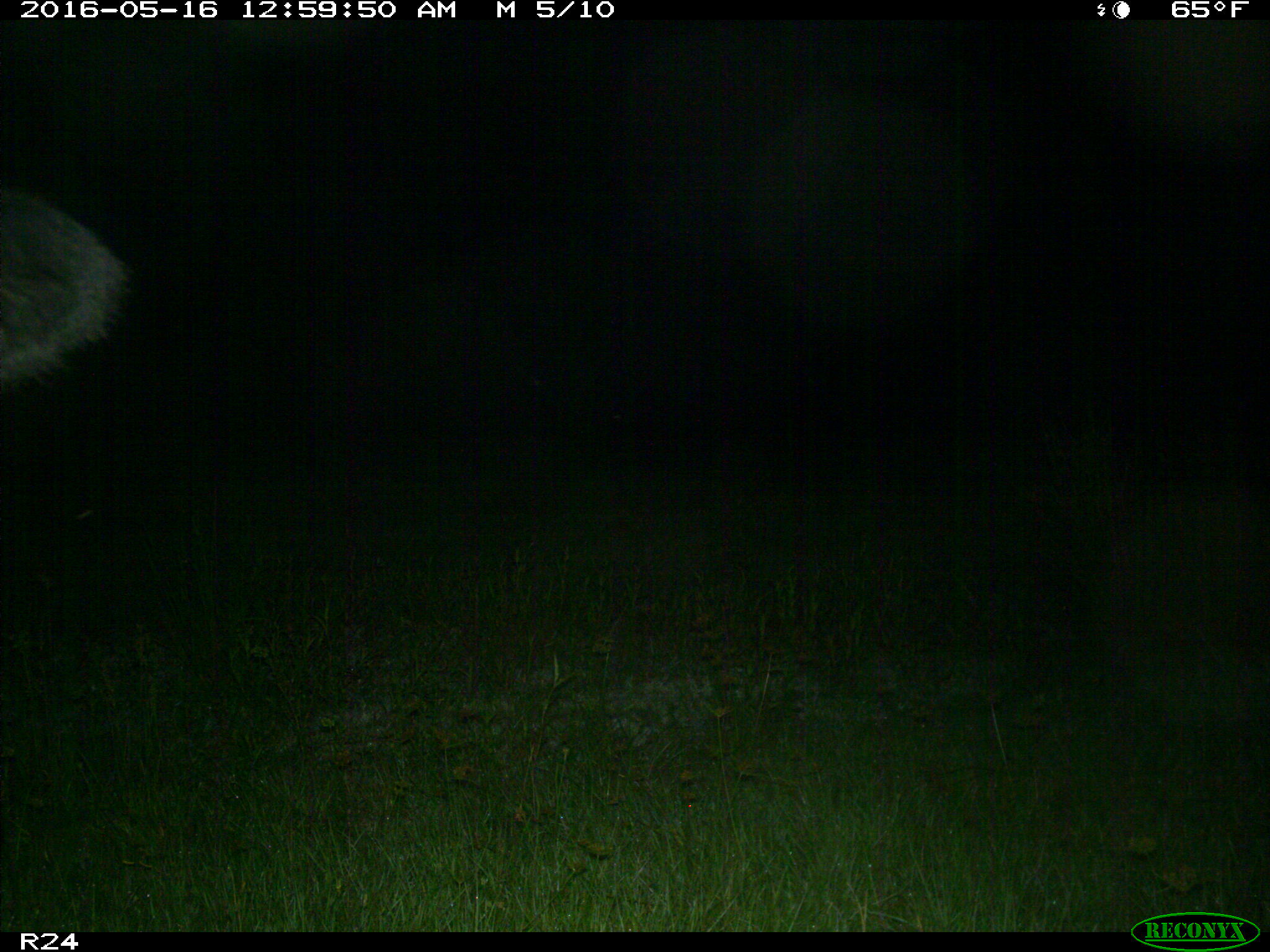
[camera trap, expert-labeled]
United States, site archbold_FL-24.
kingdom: Animalia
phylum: Chordata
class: Mammalia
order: Artiodactyla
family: Bovidae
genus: Bos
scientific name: Bos taurus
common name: domestic cow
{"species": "Bos taurus (domestic cow)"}